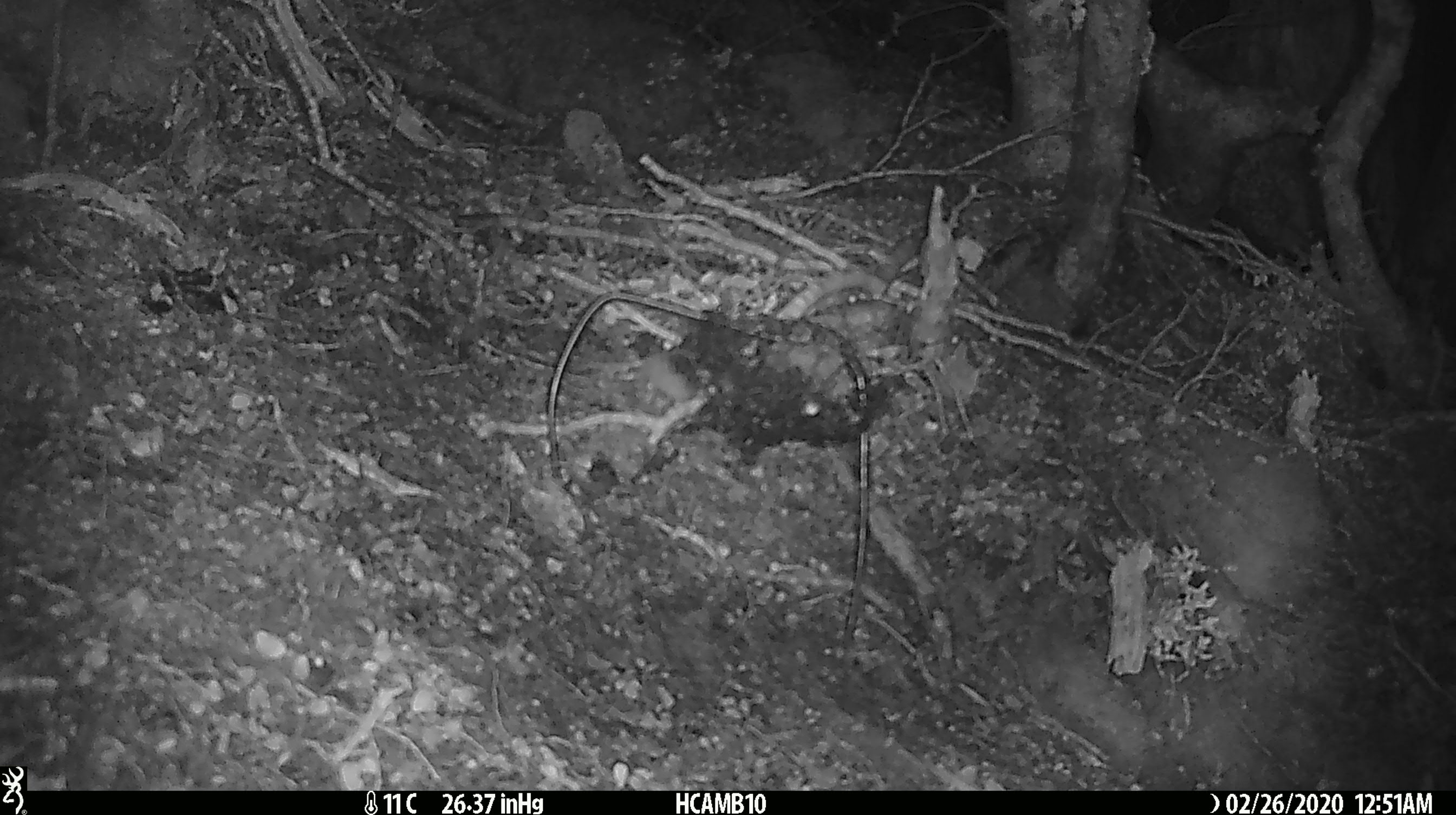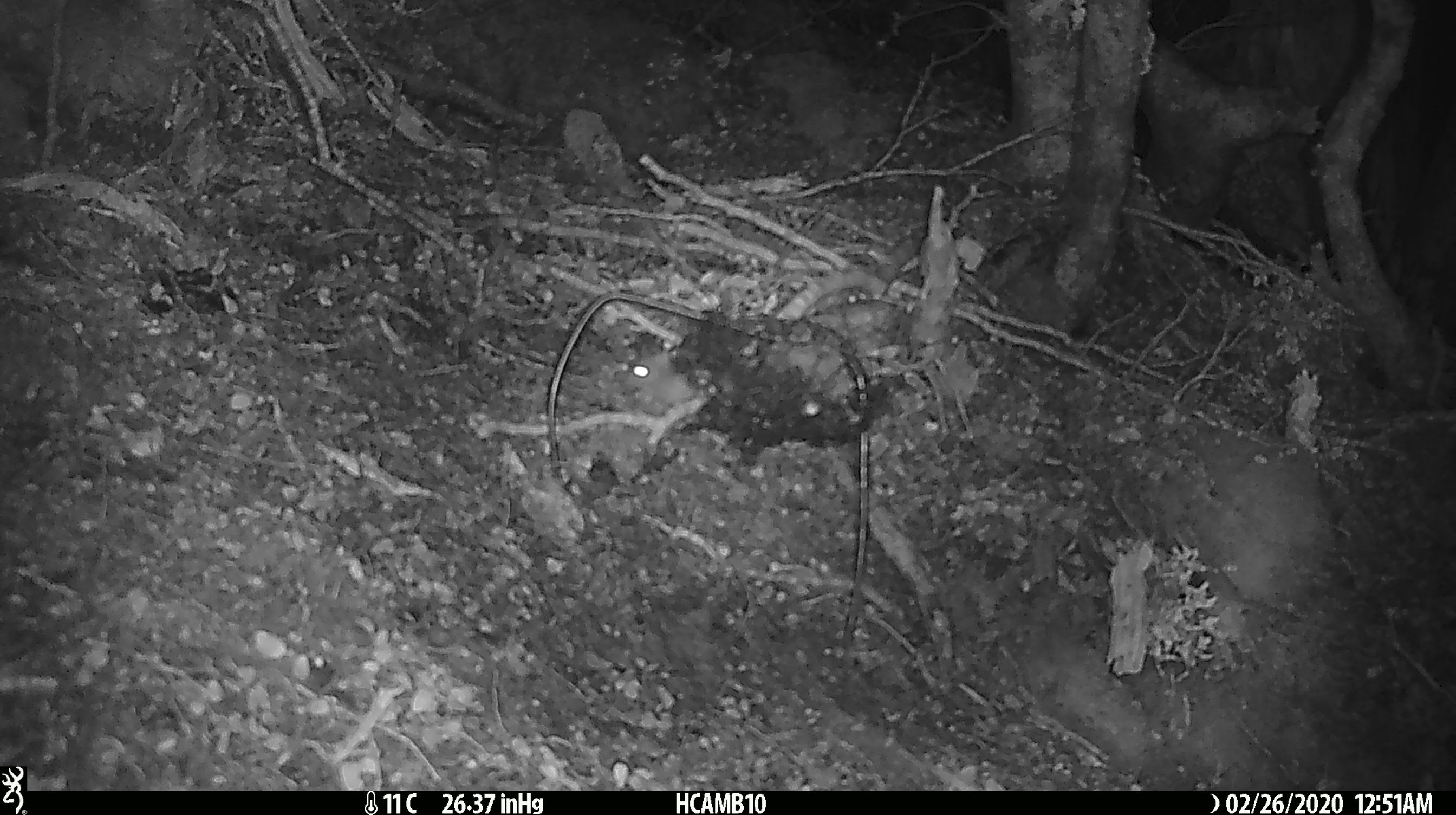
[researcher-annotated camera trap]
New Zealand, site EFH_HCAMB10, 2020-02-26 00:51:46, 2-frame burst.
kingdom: Animalia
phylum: Chordata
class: Mammalia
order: Rodentia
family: Muridae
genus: Mus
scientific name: Mus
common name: mouse